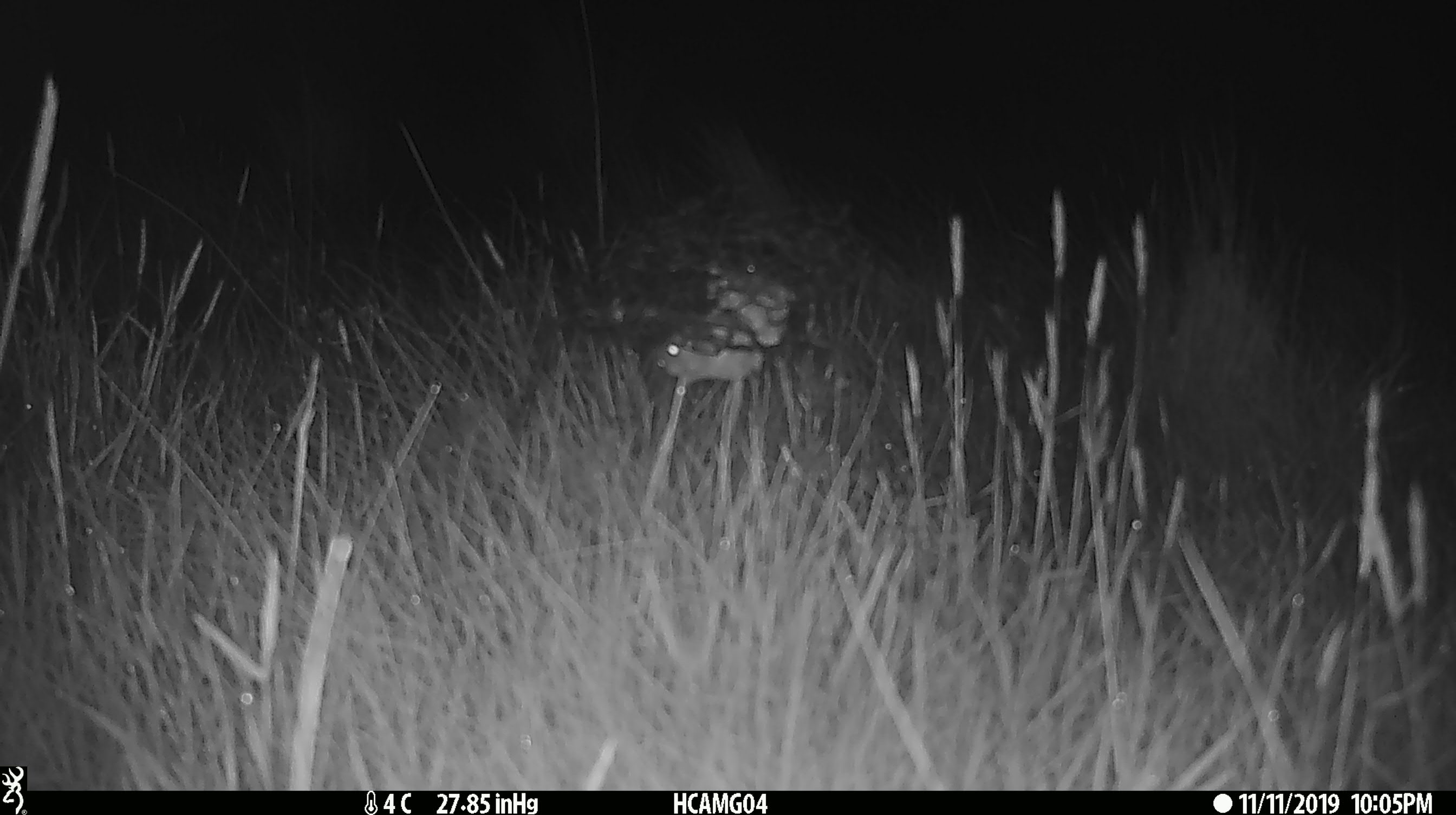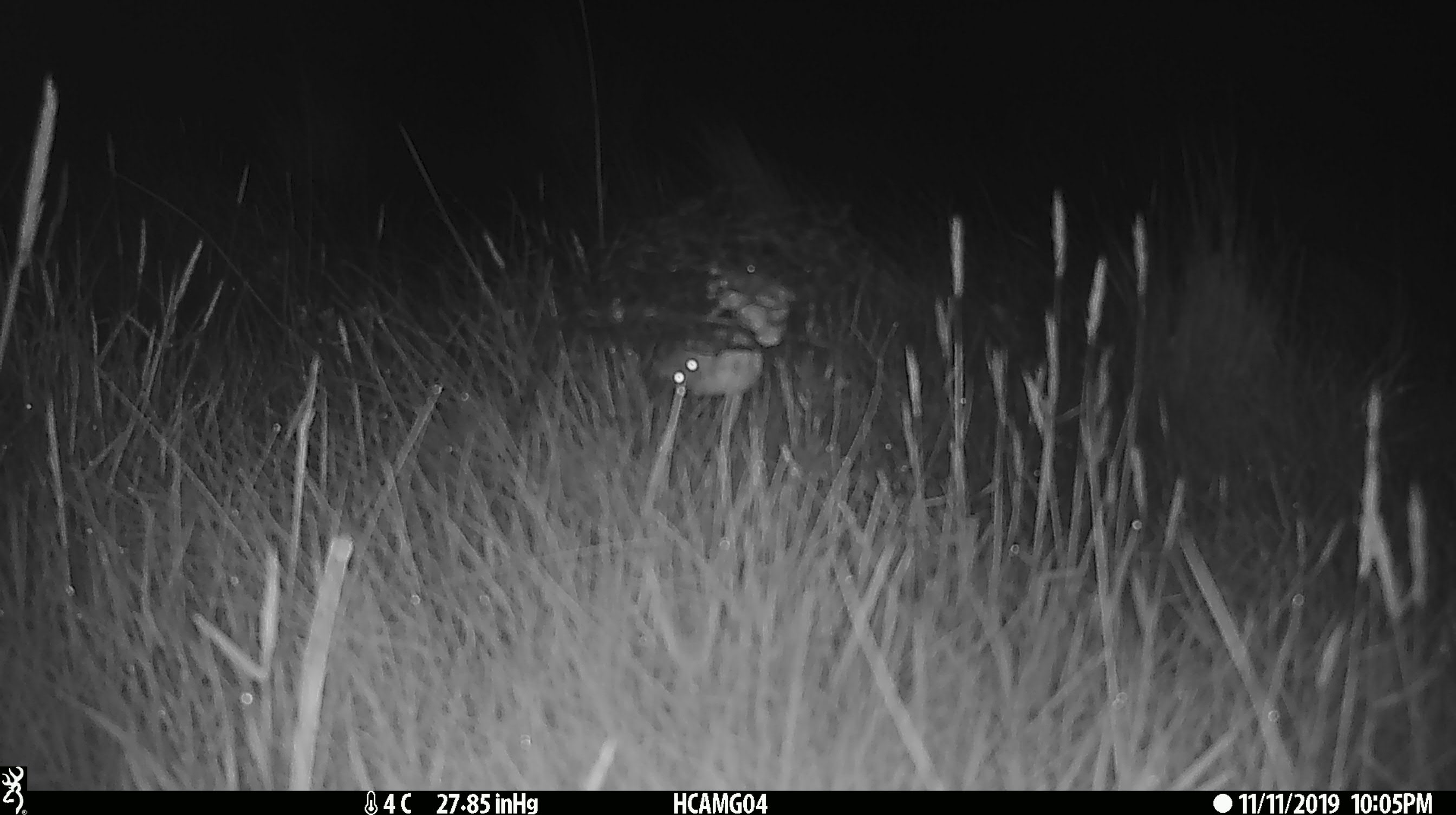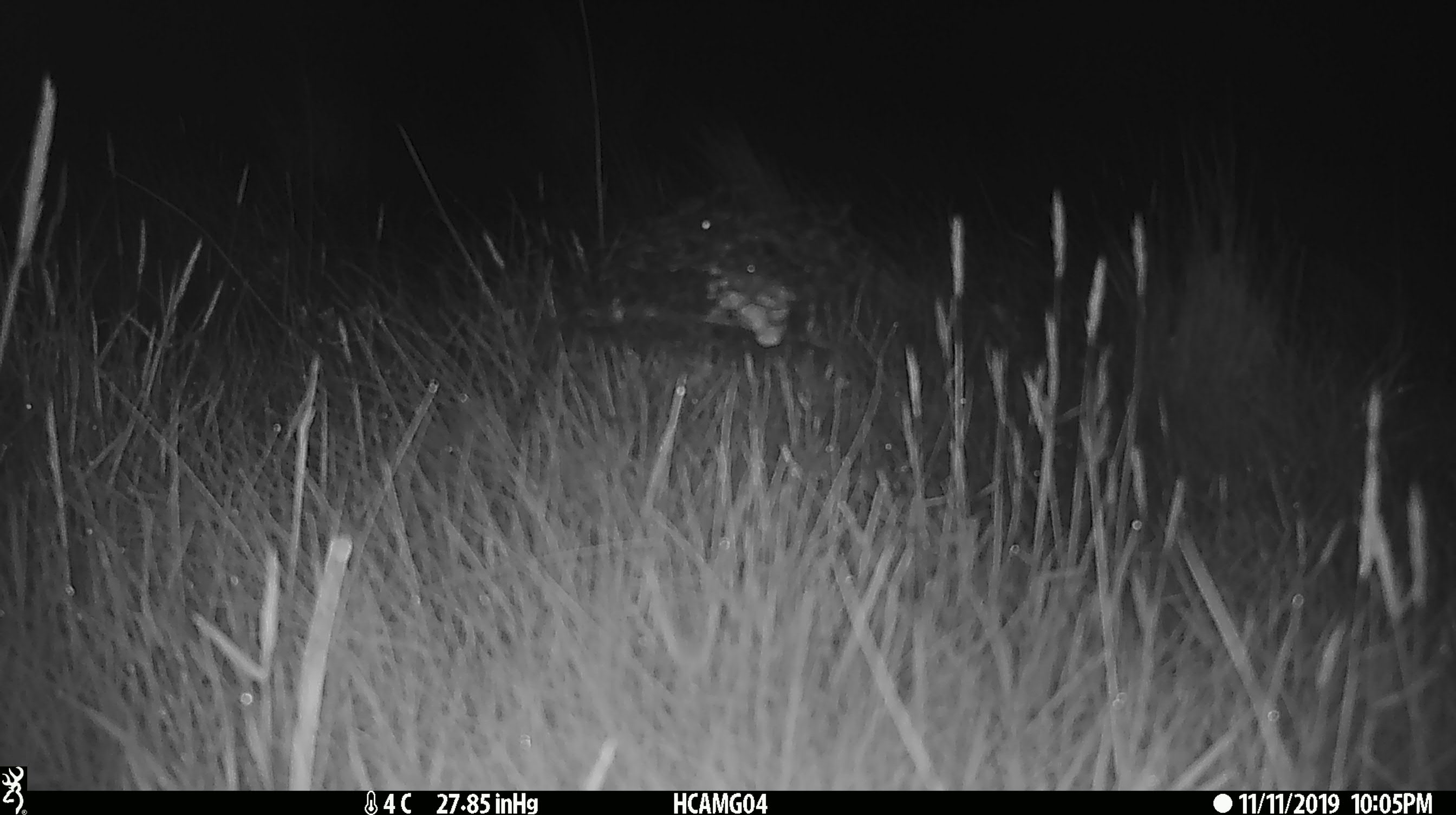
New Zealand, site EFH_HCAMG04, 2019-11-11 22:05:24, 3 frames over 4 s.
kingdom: Animalia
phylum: Chordata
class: Mammalia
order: Rodentia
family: Muridae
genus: Mus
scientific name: Mus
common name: mouse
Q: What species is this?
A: Mouse (Mus).